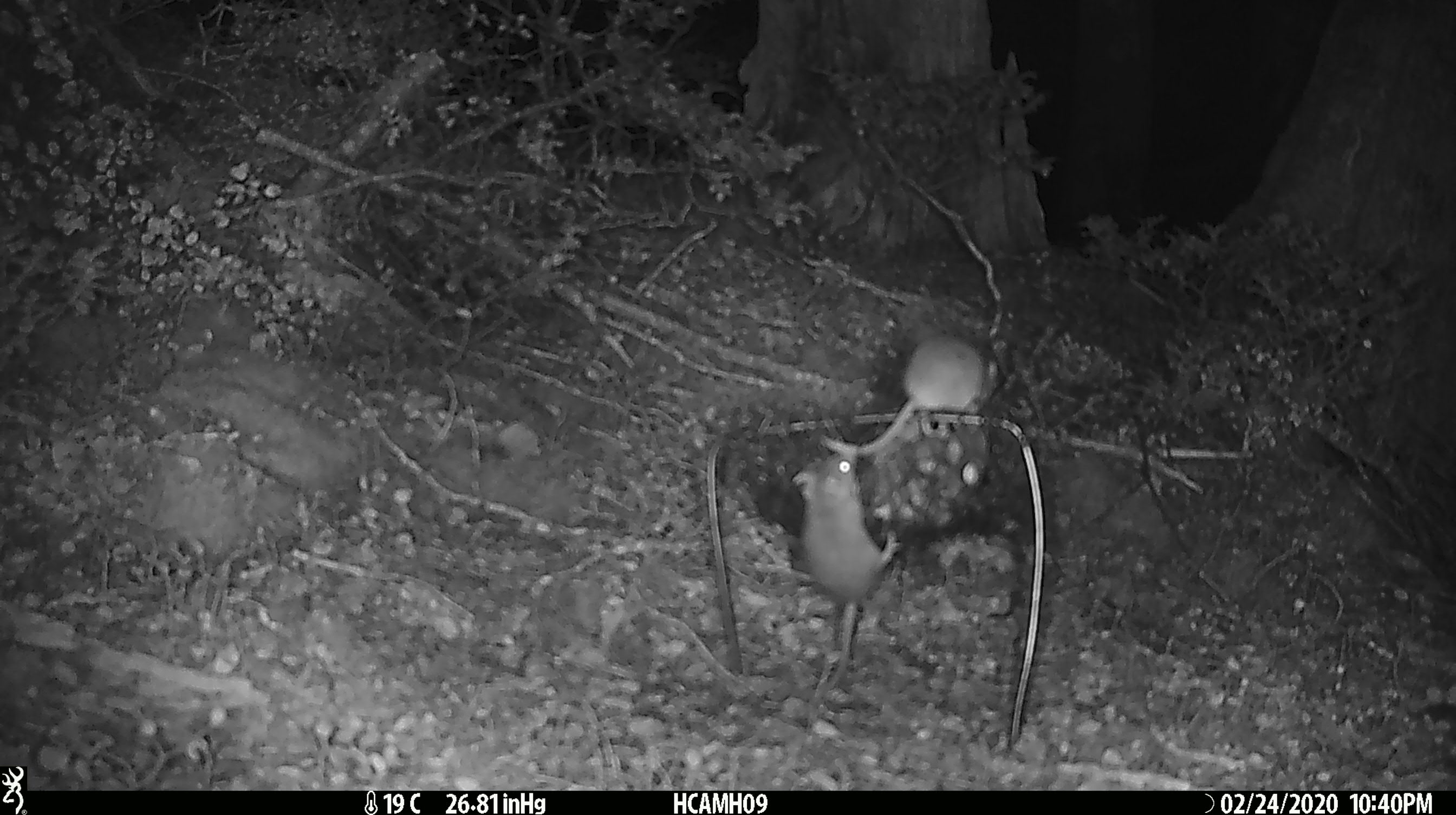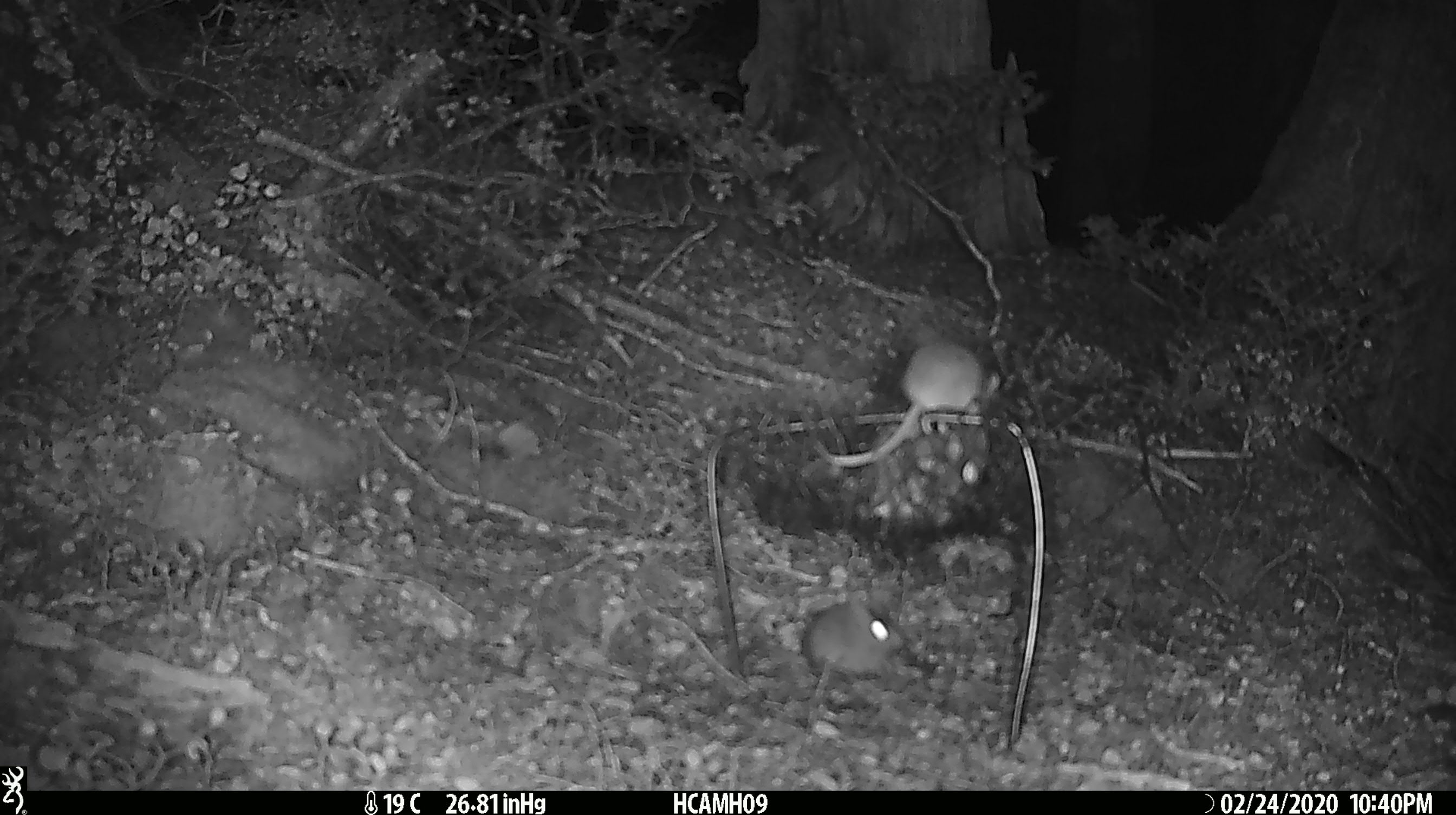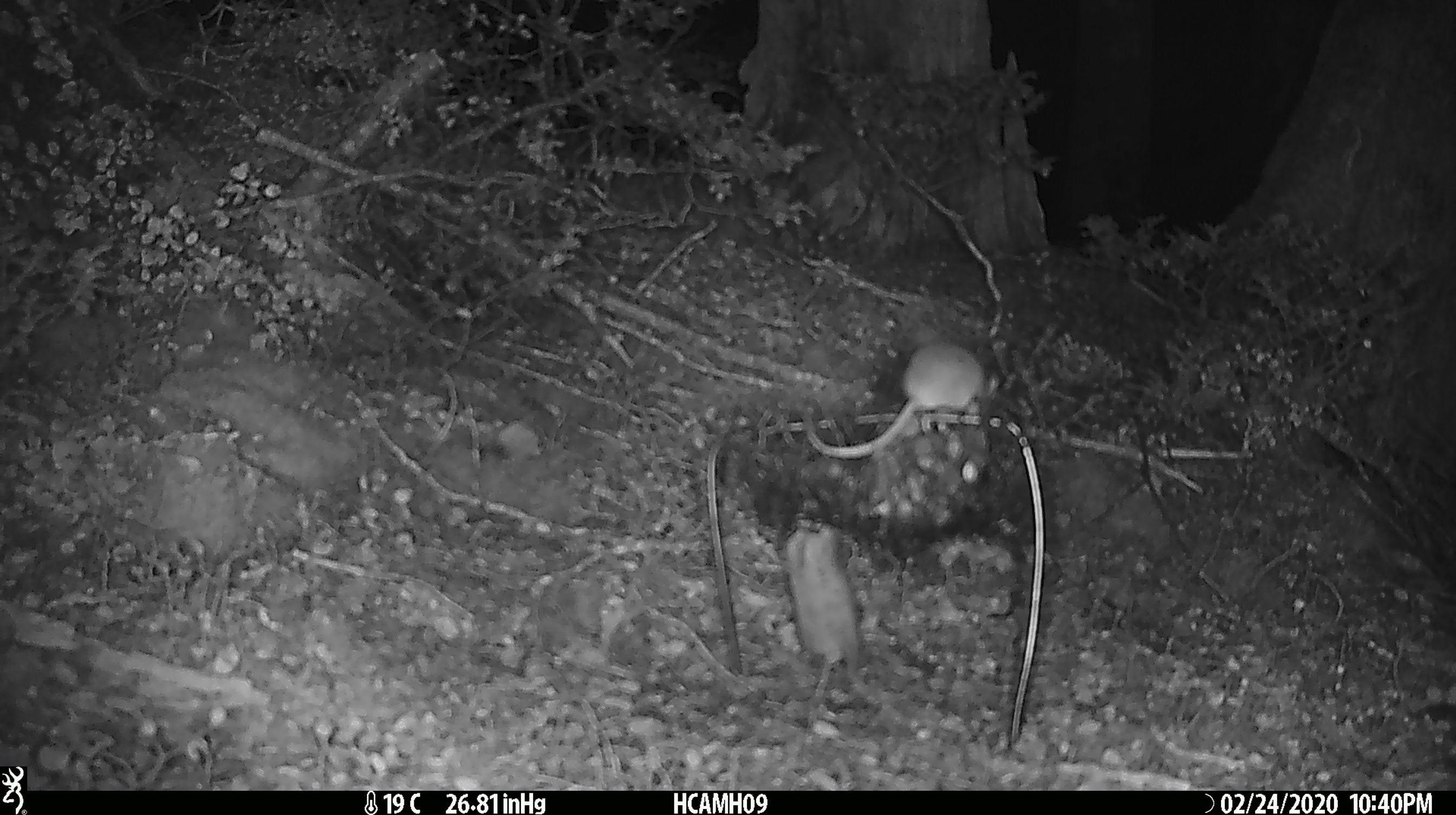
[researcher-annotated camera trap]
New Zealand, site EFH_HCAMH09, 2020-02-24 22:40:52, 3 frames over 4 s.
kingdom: Animalia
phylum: Chordata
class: Mammalia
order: Rodentia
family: Muridae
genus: Mus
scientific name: Mus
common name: mouse